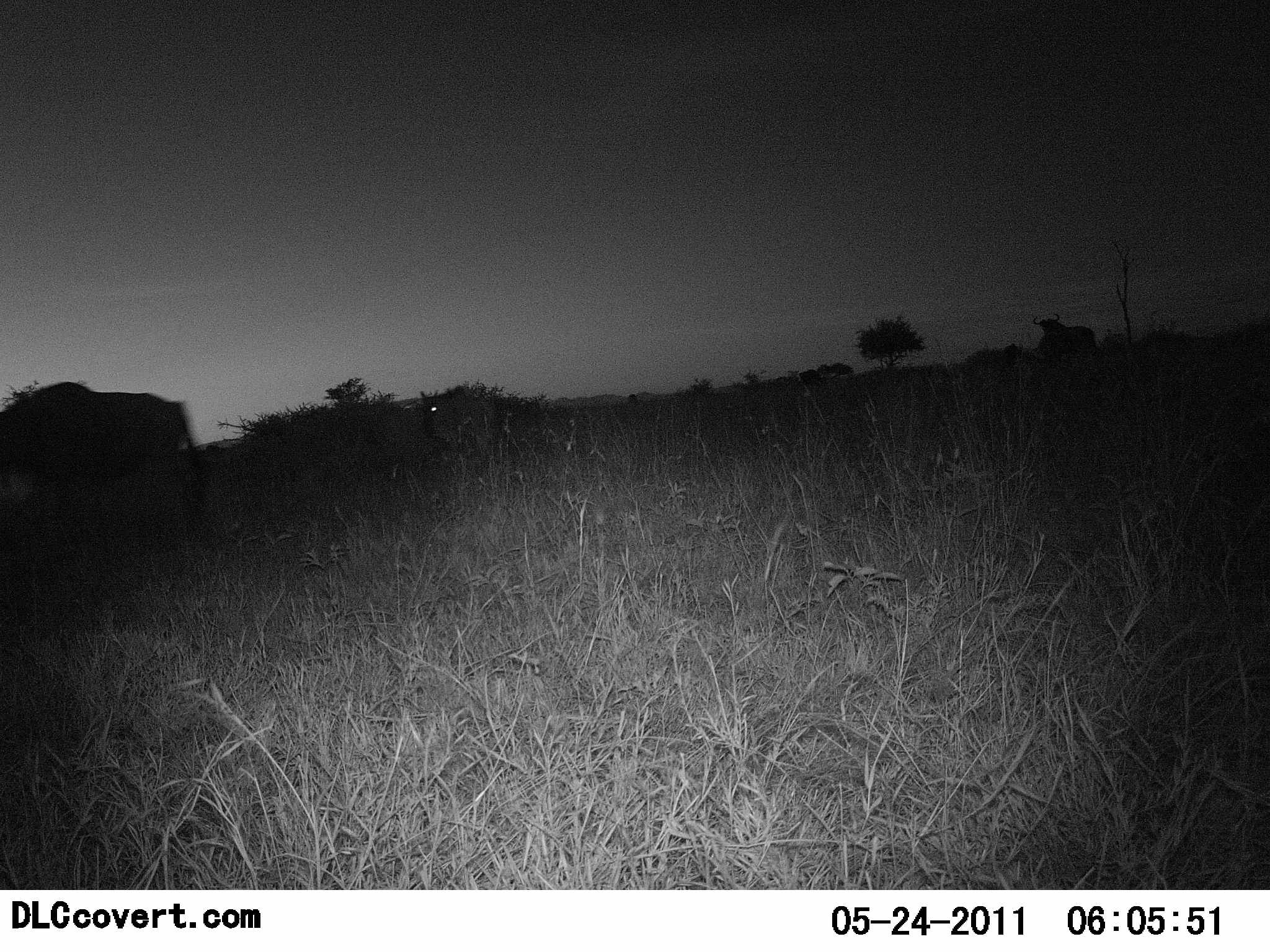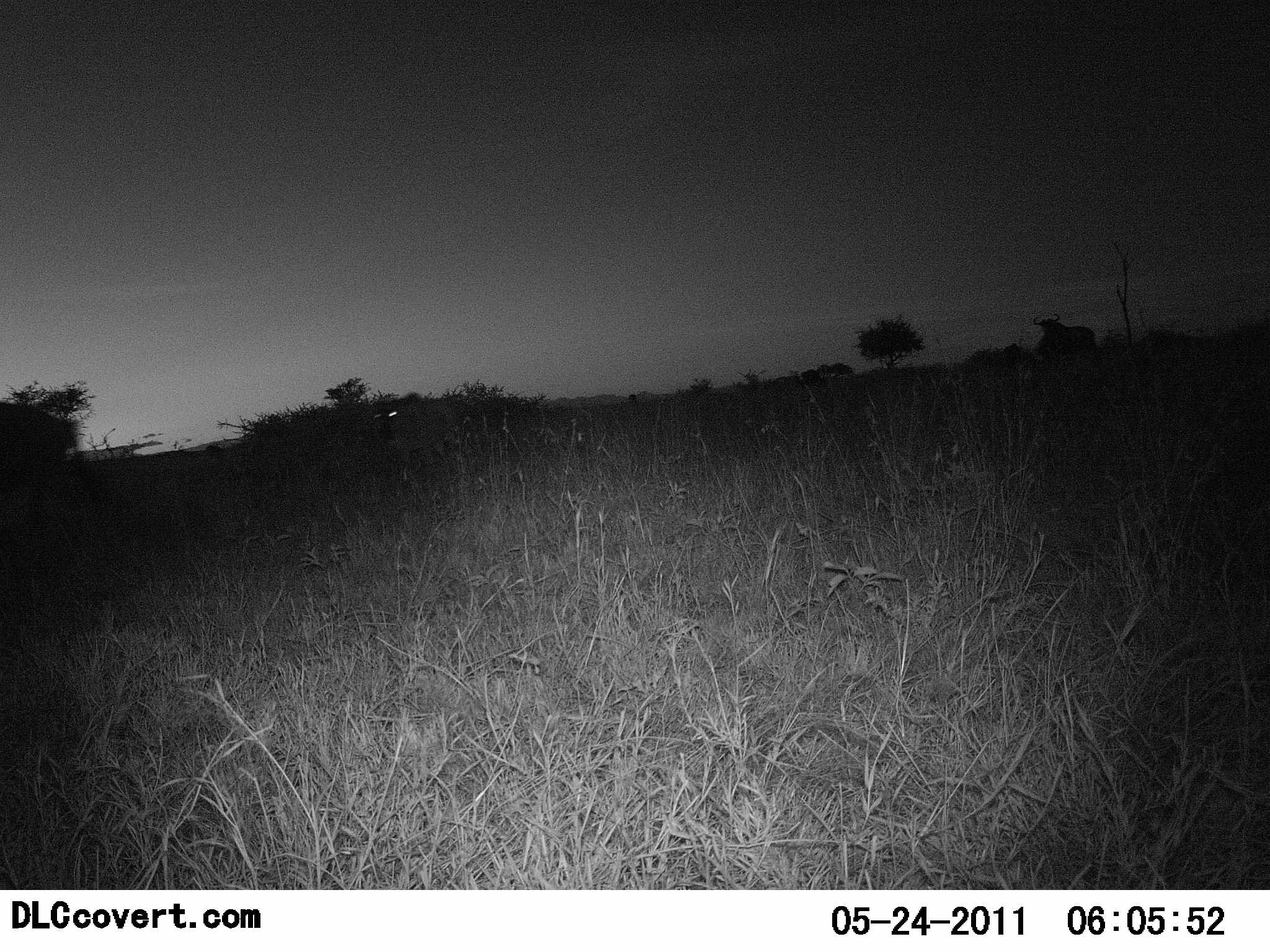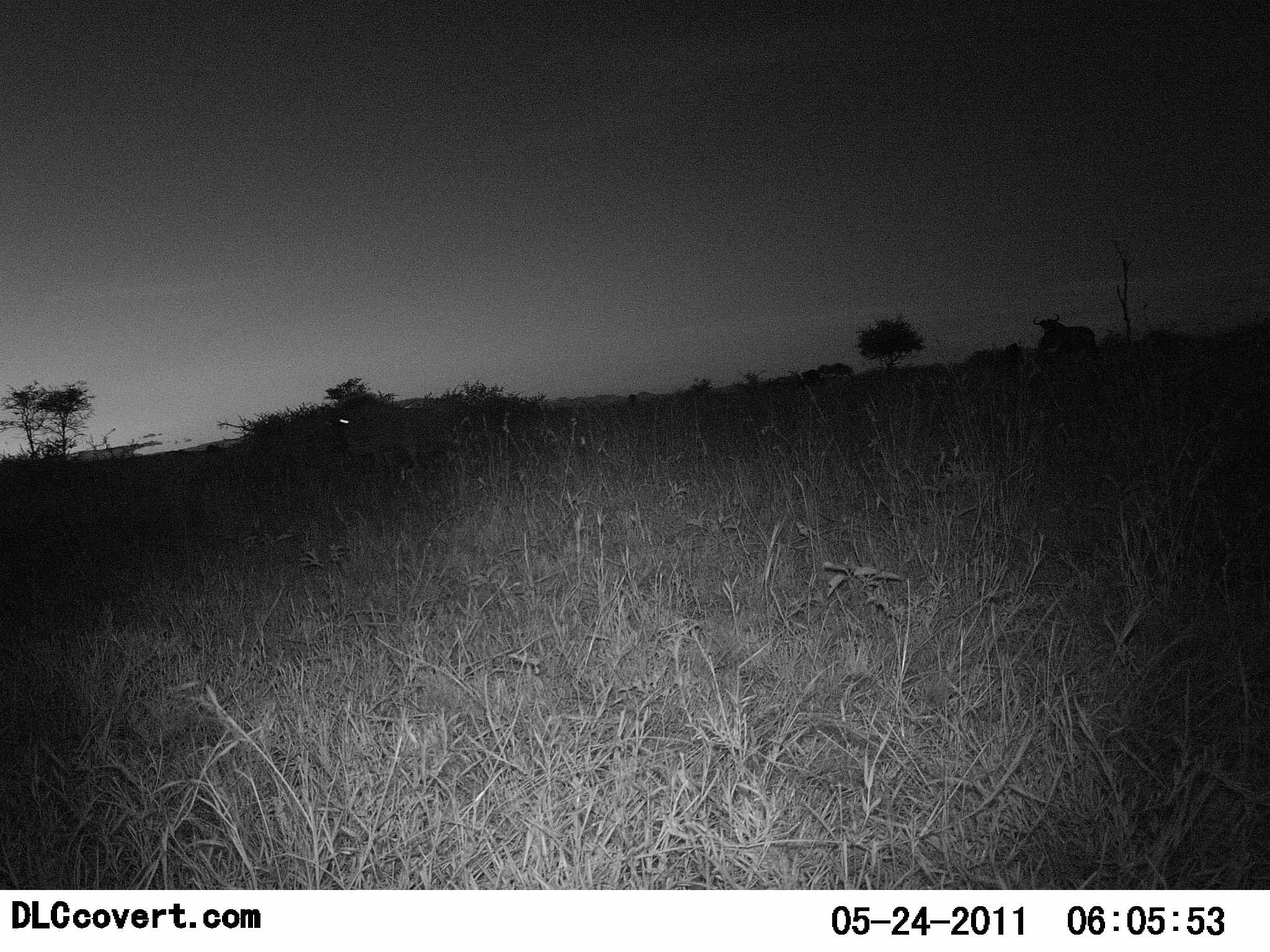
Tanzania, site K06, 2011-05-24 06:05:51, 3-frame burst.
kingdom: Animalia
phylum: Chordata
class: Mammalia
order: Artiodactyla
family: Bovidae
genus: Connochaetes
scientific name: Connochaetes taurinus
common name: blue wildebeest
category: wildebeest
Wildebeest (blue wildebeest) (Connochaetes taurinus), count 2. Behavior (volunteer vote fractions): standing 17%, resting 0%, moving 100%, interacting 8%. Young present (vote fraction): 8%. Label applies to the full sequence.